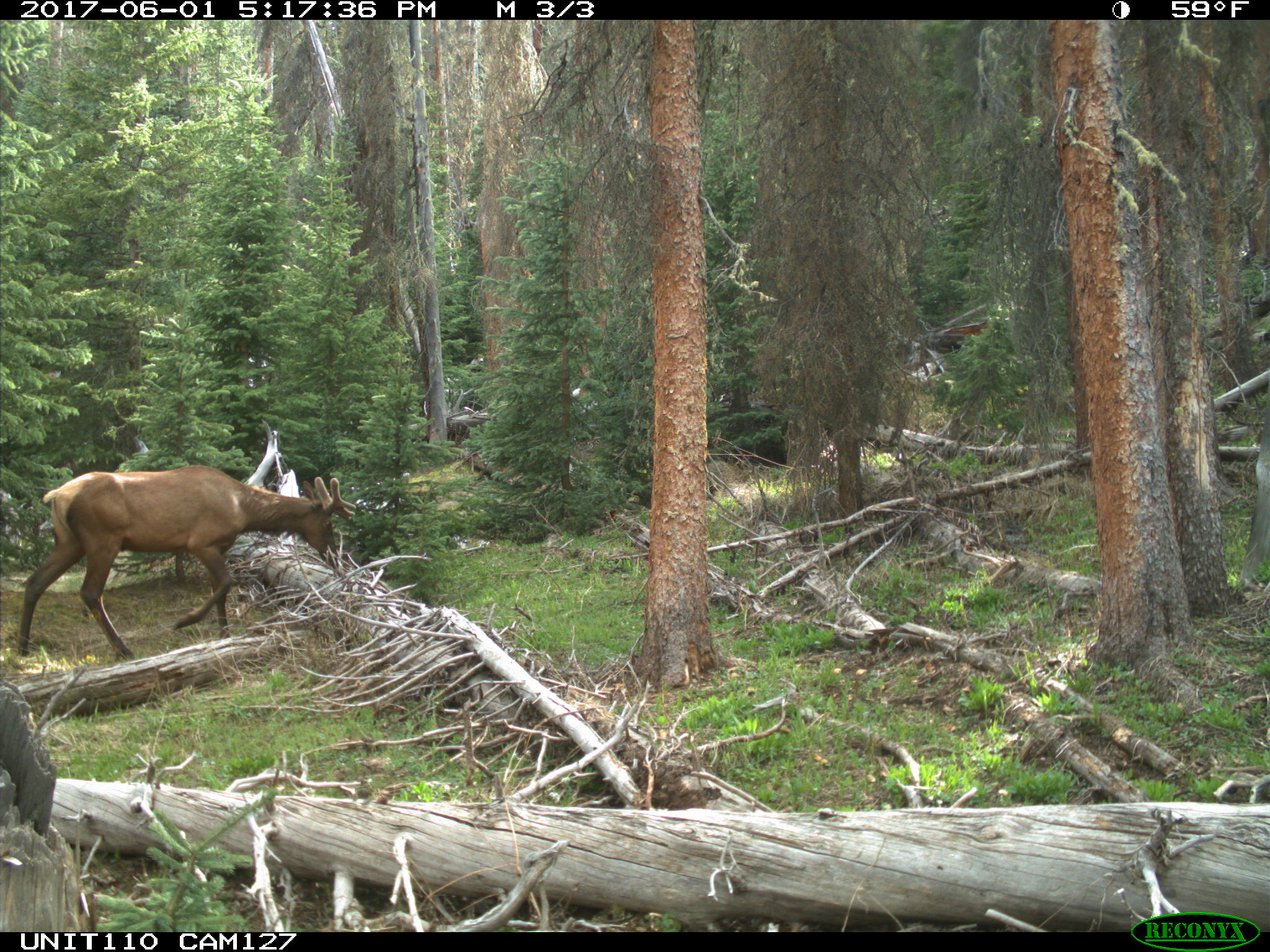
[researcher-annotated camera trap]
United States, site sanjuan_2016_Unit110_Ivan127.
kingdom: Animalia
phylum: Chordata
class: Mammalia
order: Artiodactyla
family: Cervidae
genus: Cervus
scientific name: Cervus elaphus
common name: red deer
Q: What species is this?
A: Cervus elaphus (red deer).